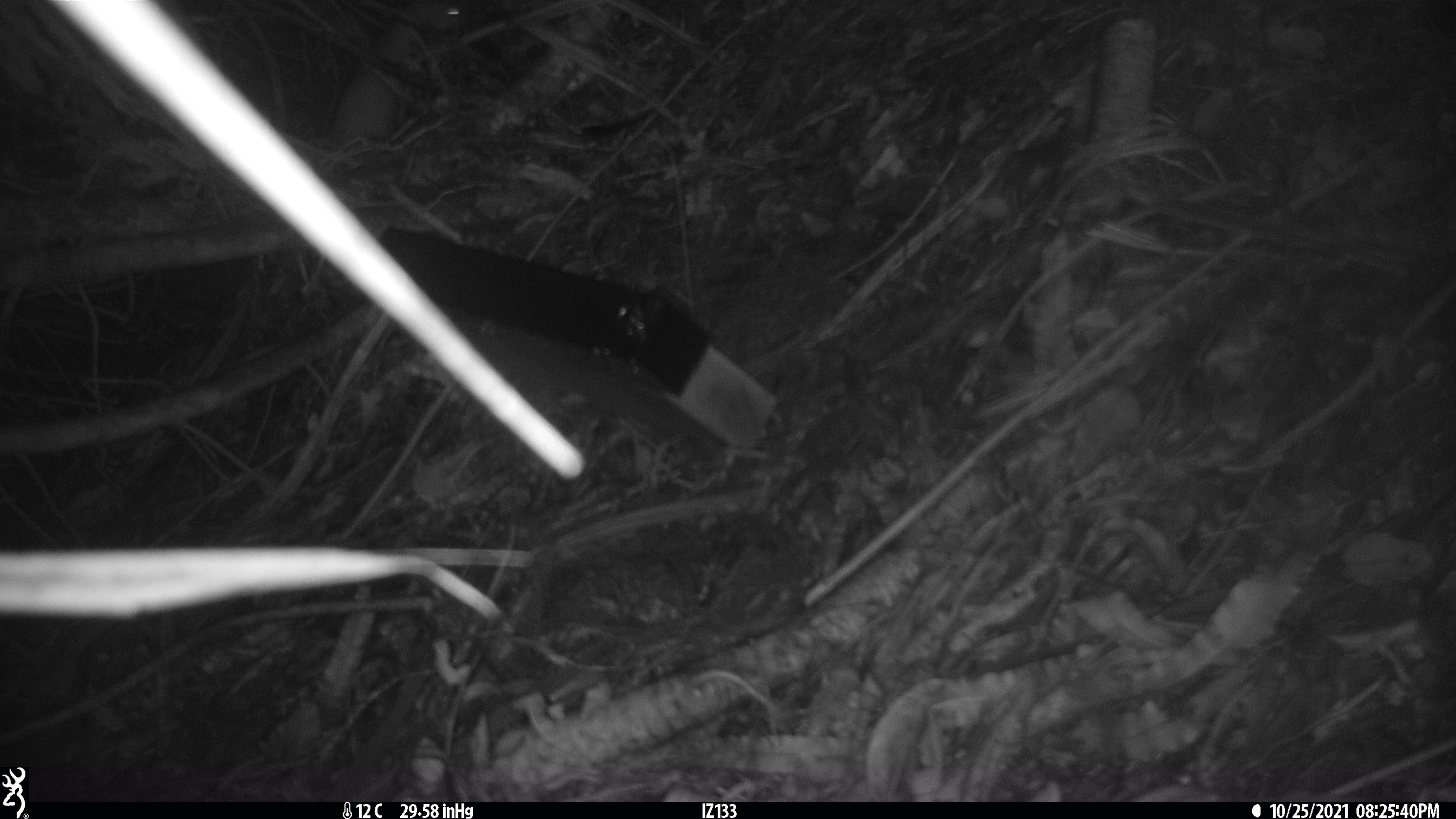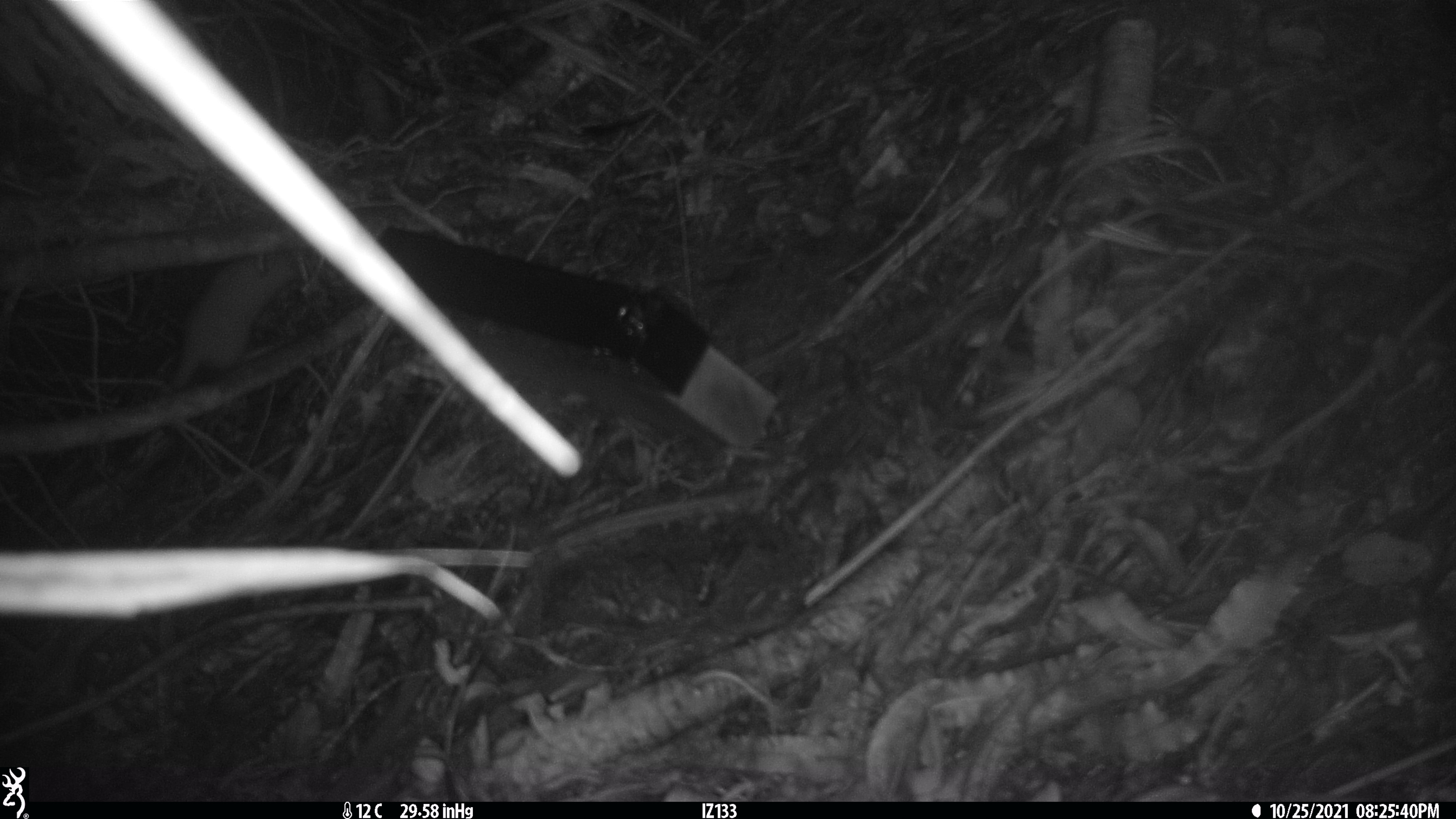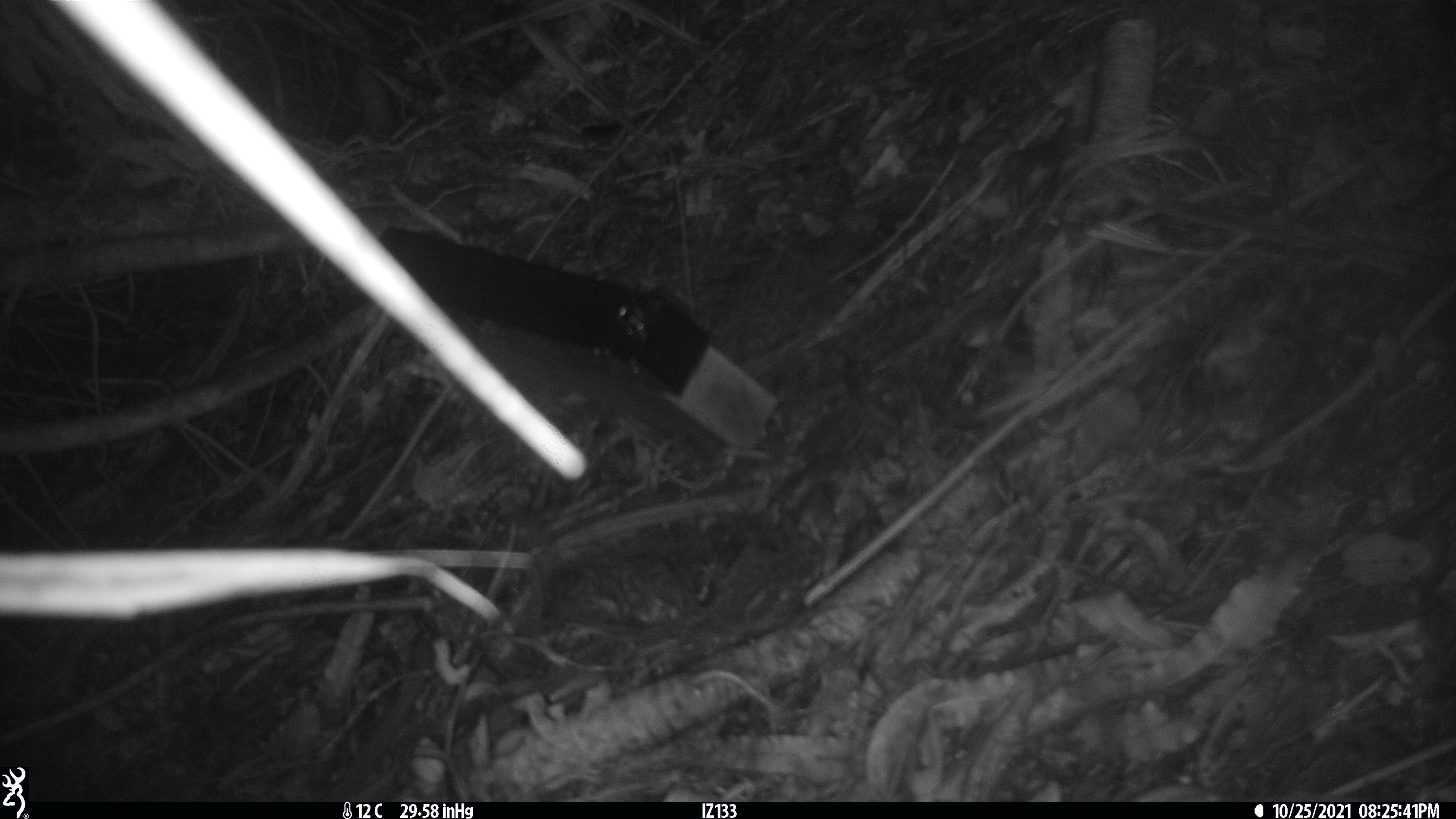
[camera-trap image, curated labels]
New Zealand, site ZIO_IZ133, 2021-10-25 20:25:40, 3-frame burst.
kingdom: Animalia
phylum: Chordata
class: Mammalia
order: Carnivora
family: Mustelidae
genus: Mustela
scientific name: Mustela erminea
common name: stoat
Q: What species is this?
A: Stoat (Mustela erminea).